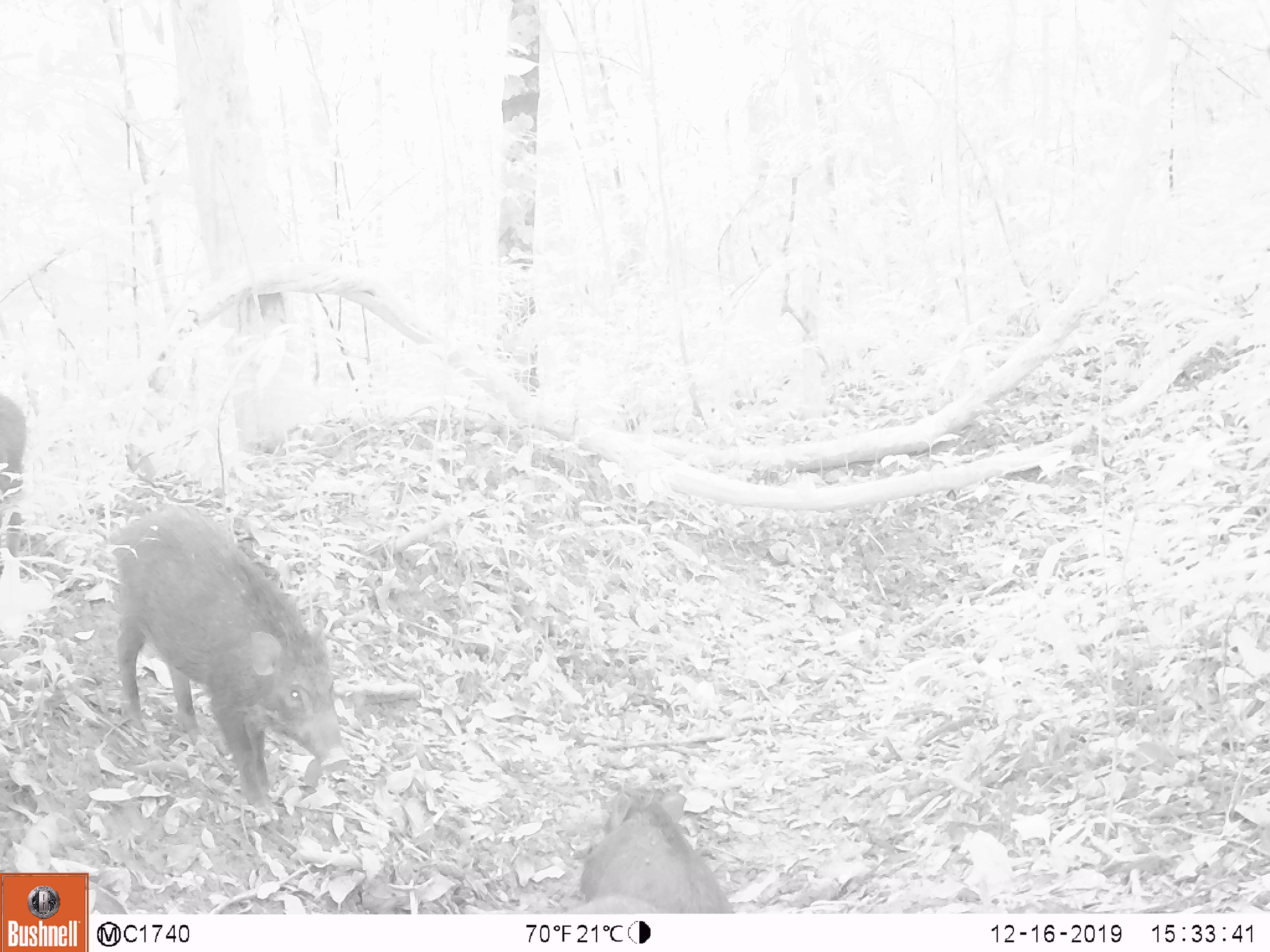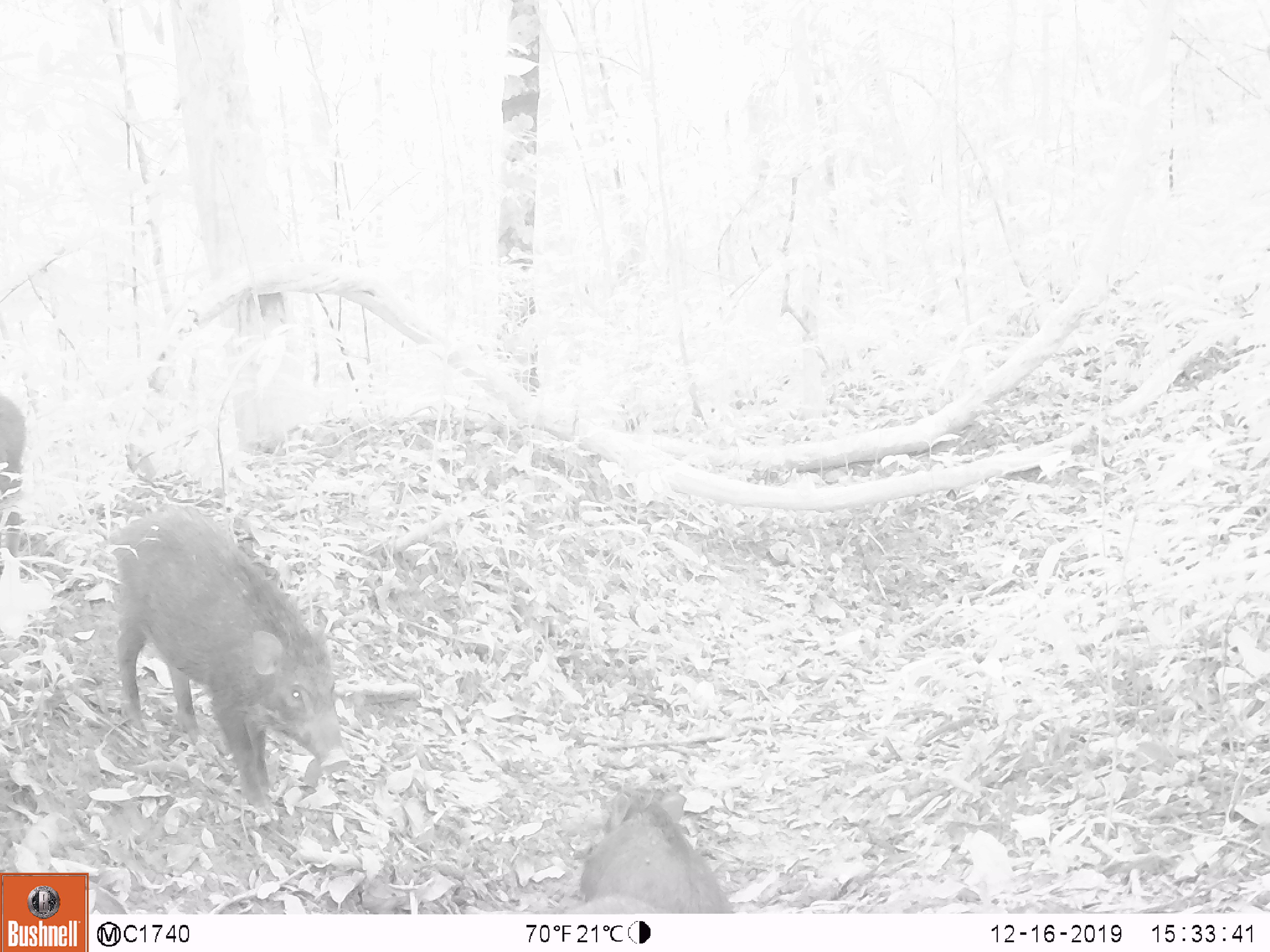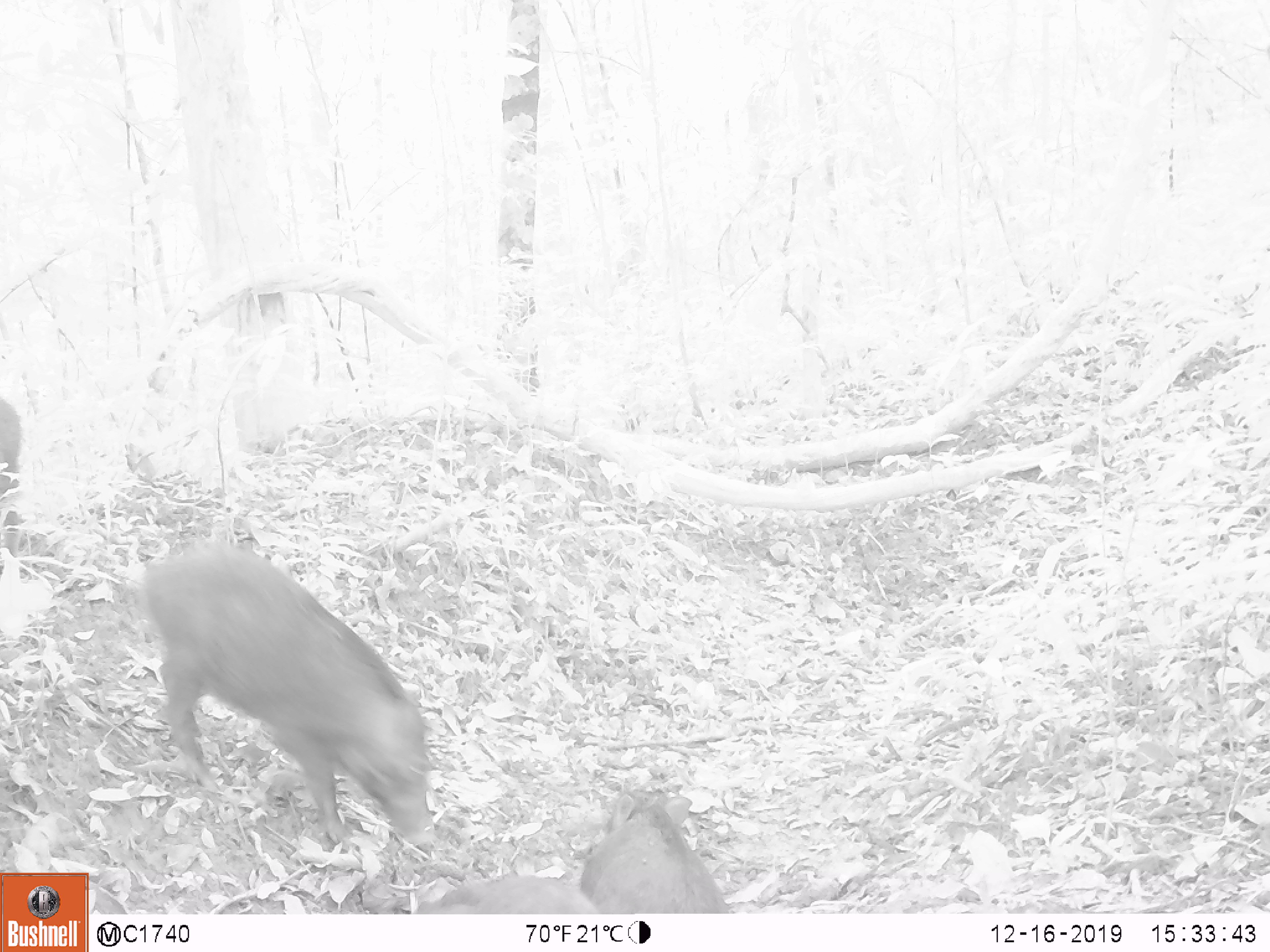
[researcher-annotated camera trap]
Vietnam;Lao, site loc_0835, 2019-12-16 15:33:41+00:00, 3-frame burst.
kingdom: Animalia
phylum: Chordata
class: Mammalia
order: Artiodactyla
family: Suidae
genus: Sus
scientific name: Sus scrofa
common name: eurasian wild pig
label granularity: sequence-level